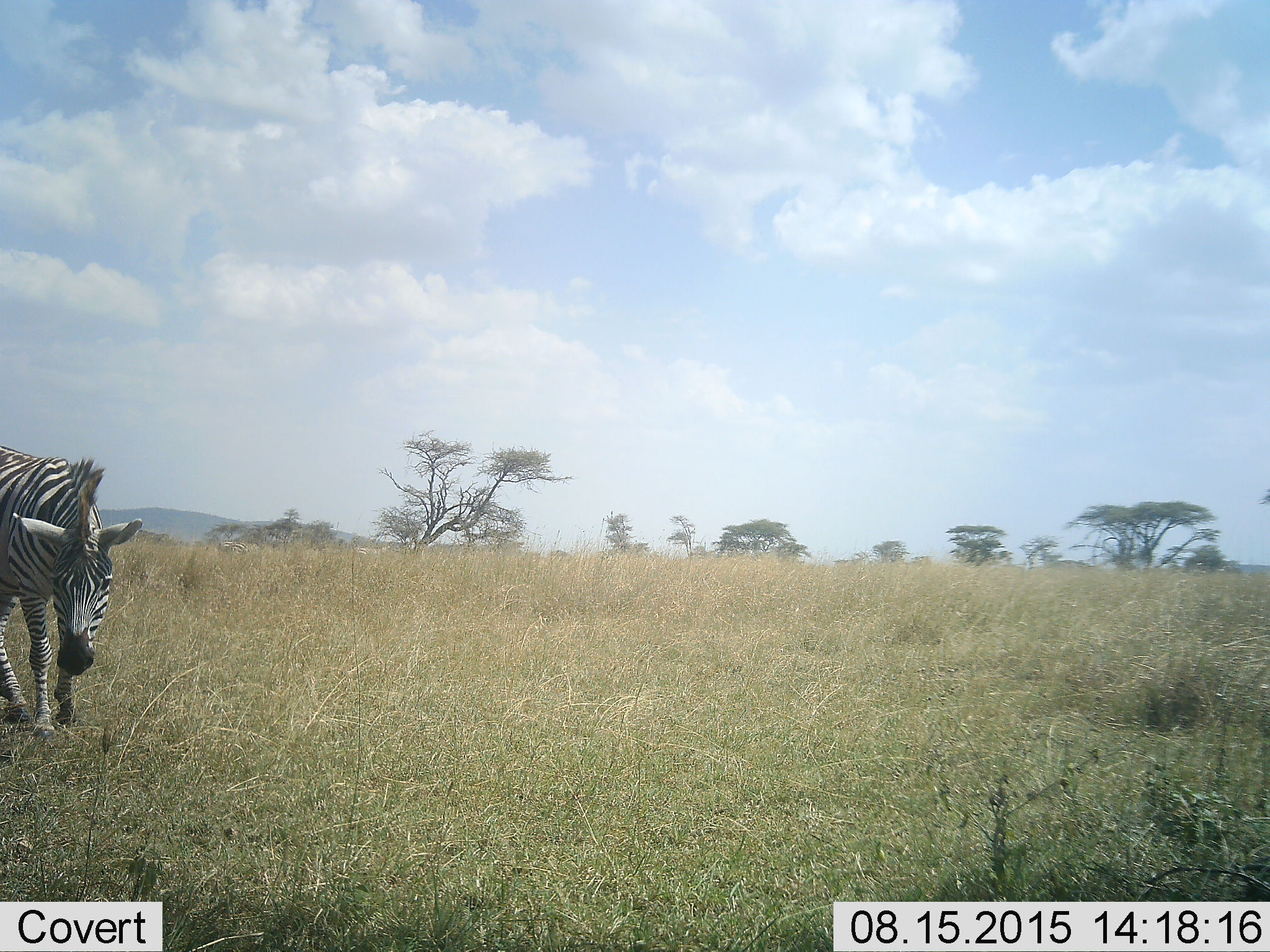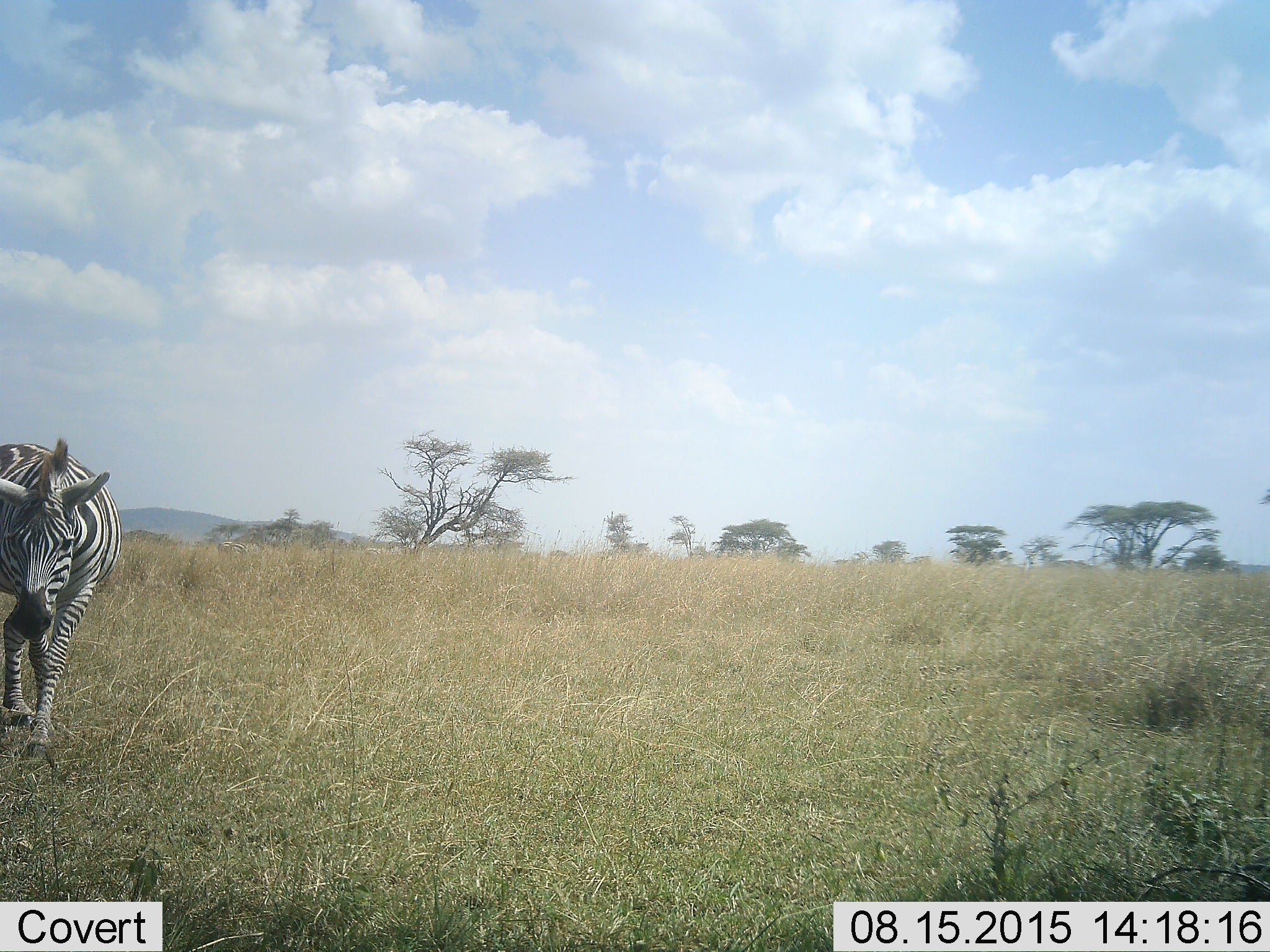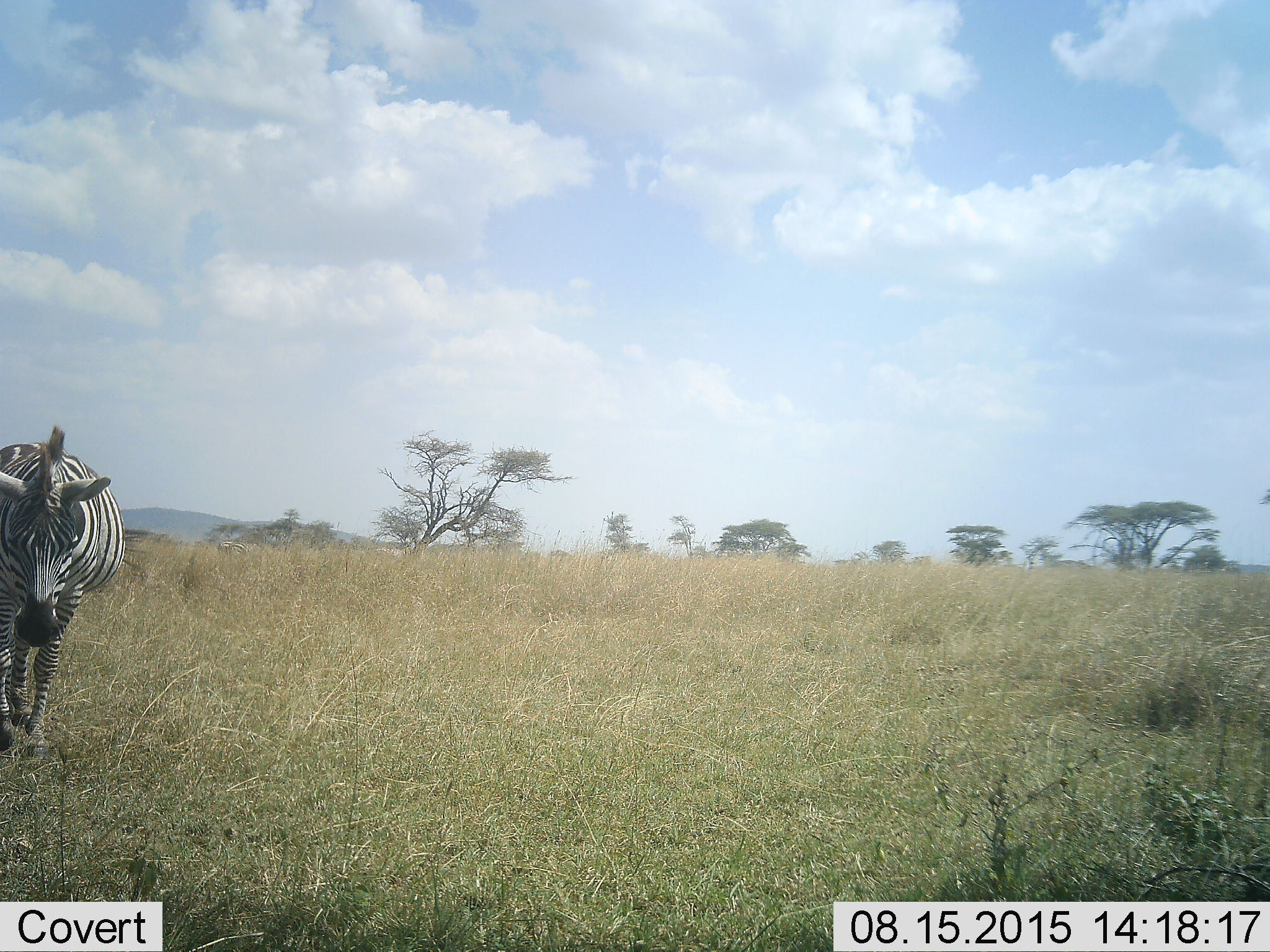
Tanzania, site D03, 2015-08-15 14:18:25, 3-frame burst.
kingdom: Animalia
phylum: Chordata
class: Mammalia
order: Perissodactyla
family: Equidae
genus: Equus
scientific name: Equus quagga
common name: plains zebra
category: zebra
Zebra (plains zebra) (Equus quagga), count 1. Behavior (volunteer vote fractions): standing 41%, resting 0%, moving 47%, interacting 0%. Young present (vote fraction): 0%. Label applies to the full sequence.